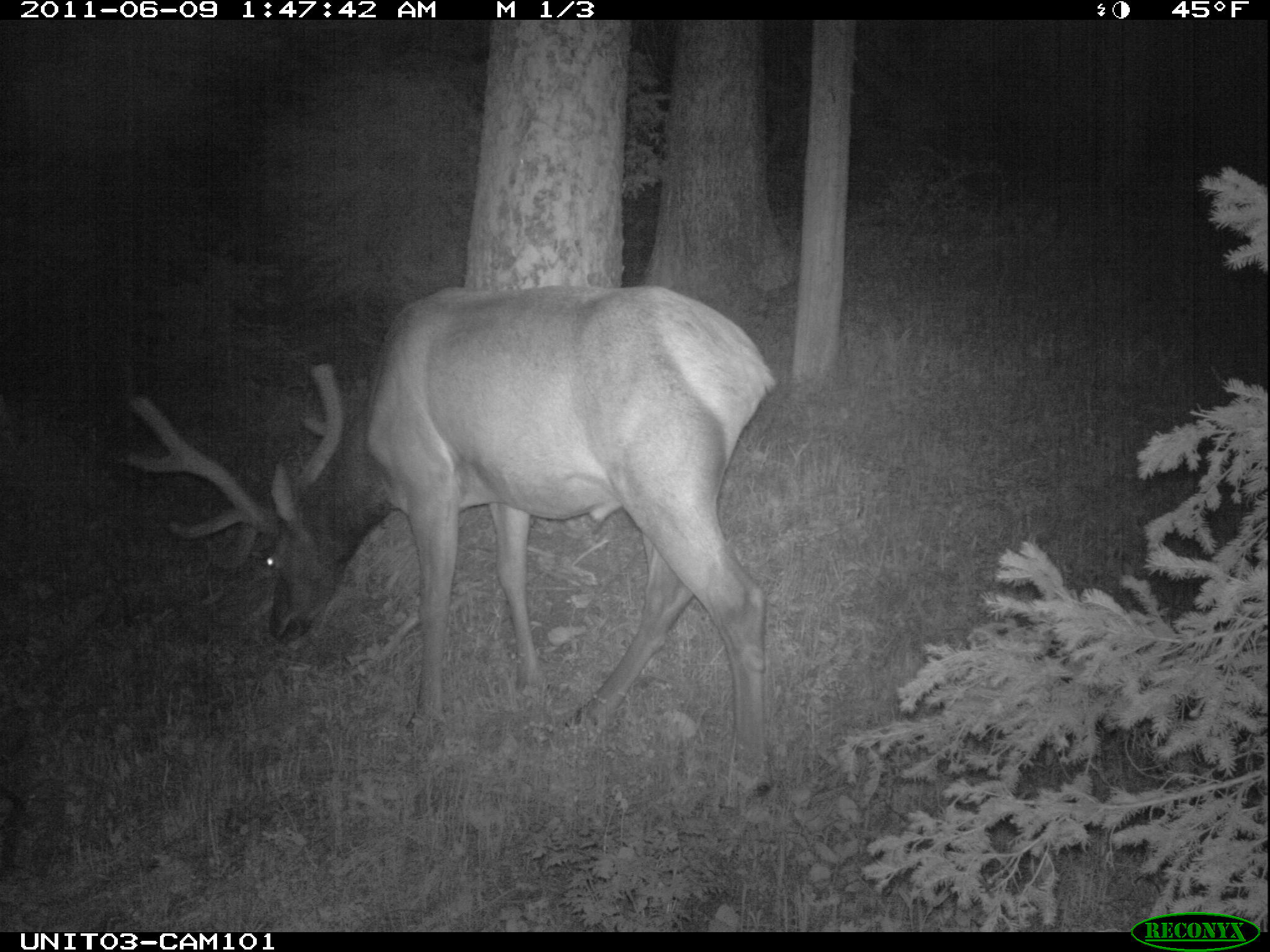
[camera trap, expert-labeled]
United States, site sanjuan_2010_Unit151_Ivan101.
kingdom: Animalia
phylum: Chordata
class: Mammalia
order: Artiodactyla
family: Cervidae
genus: Cervus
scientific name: Cervus elaphus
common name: red deer